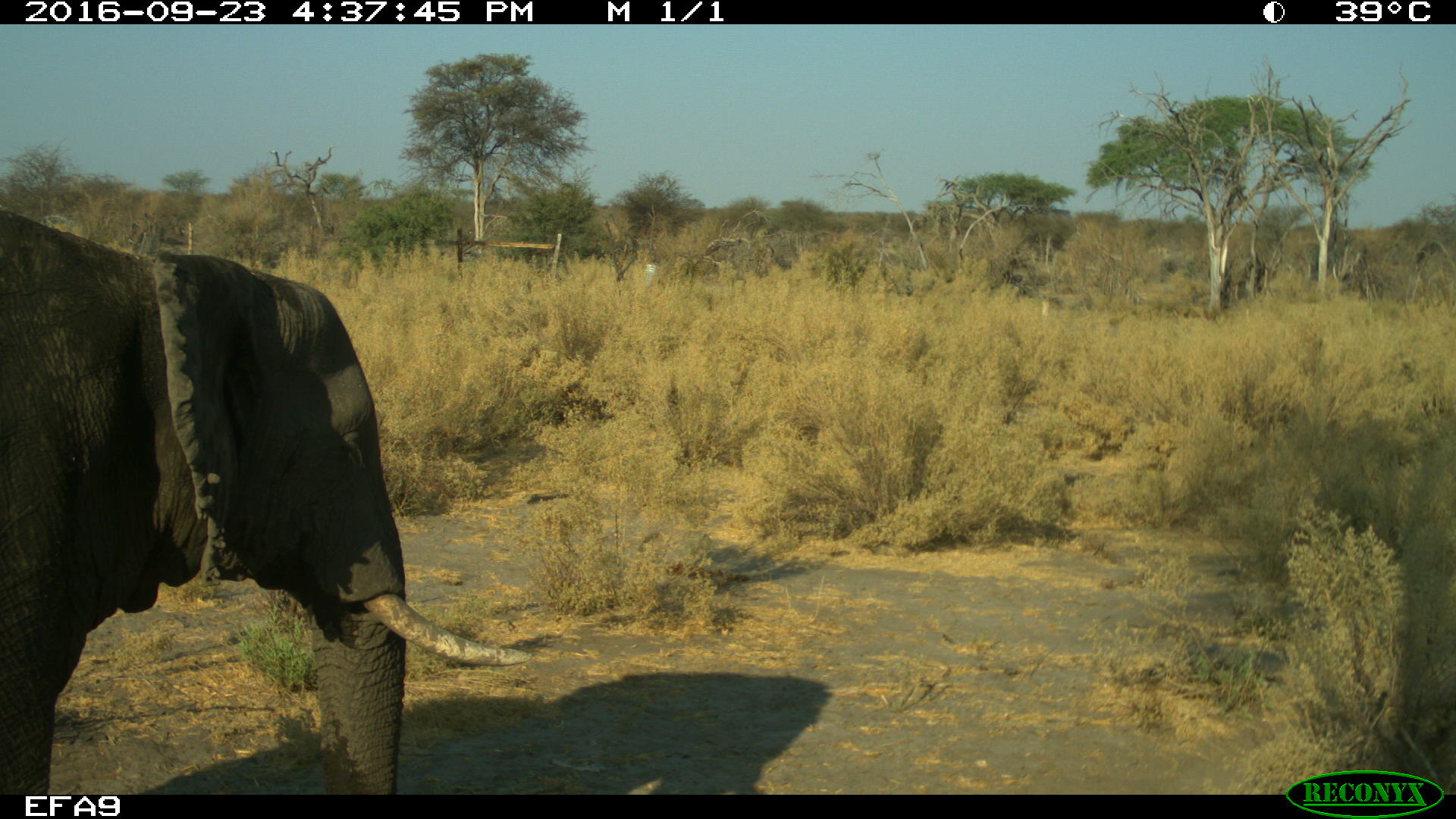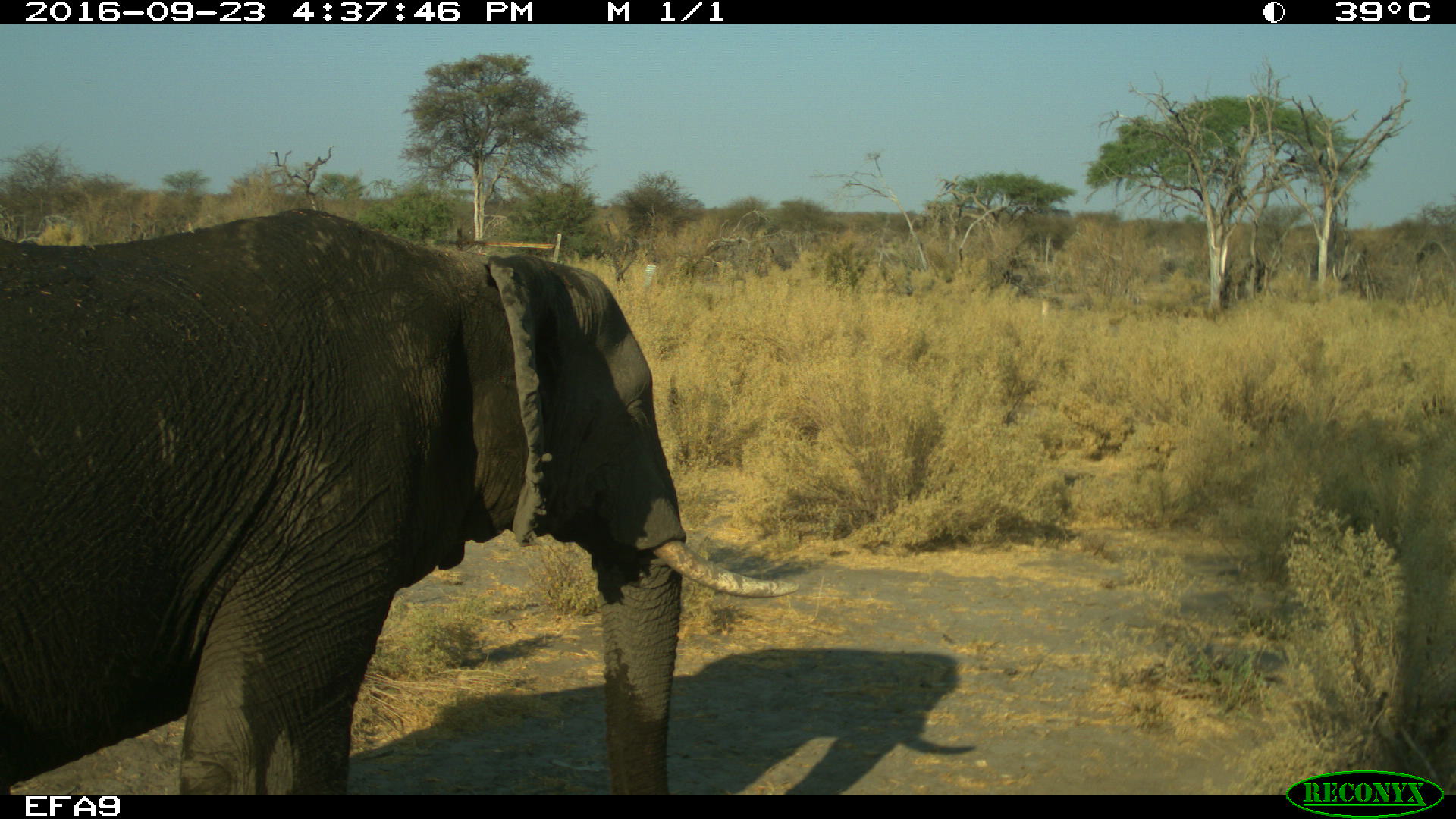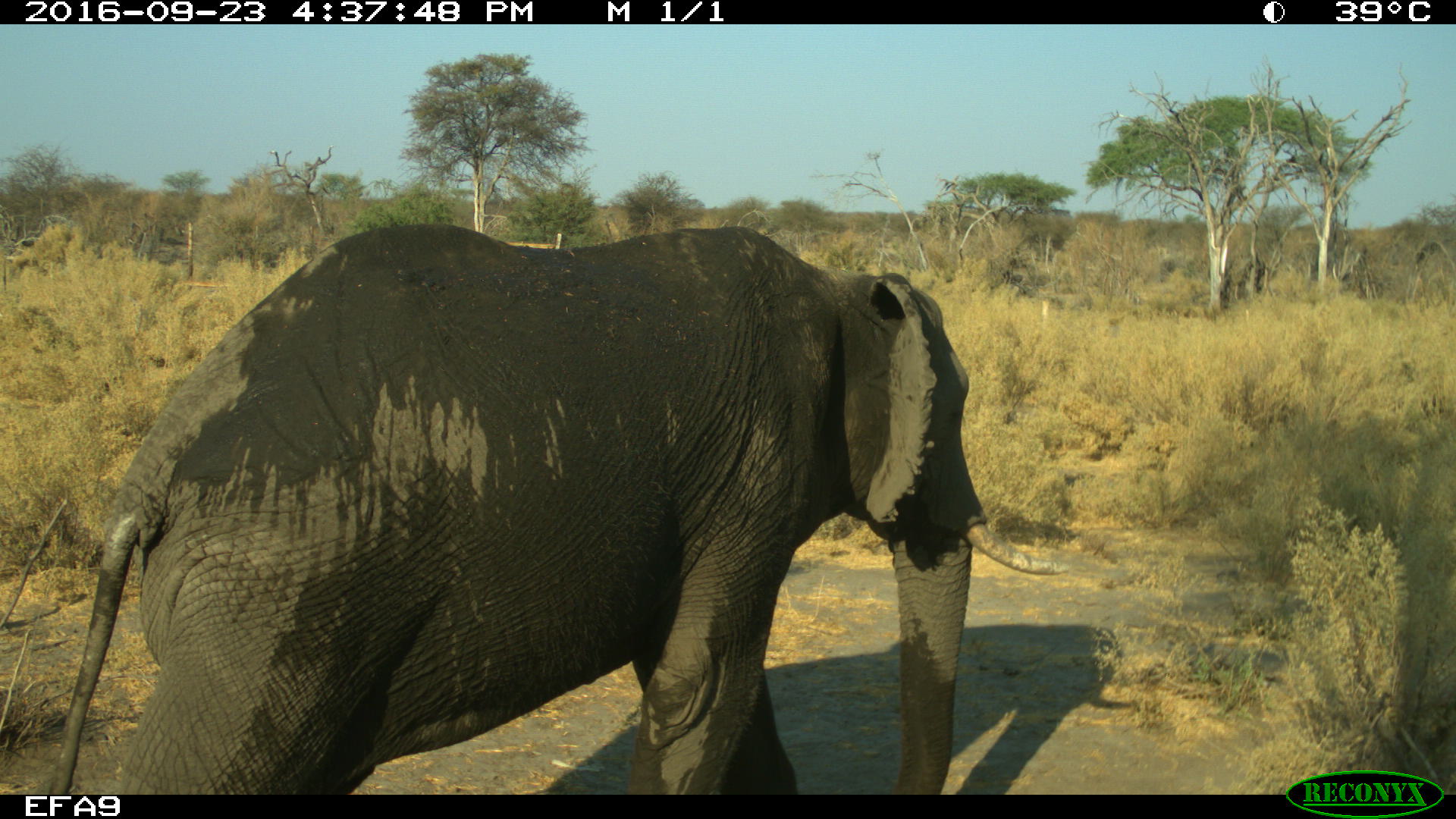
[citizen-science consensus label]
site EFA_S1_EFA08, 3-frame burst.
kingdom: Animalia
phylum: Chordata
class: Mammalia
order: Proboscidea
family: Elephantidae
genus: Loxodonta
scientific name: Loxodonta africana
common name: african bush elephant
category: elephant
Elephant (african bush elephant) (Loxodonta africana), count 1. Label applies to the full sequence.